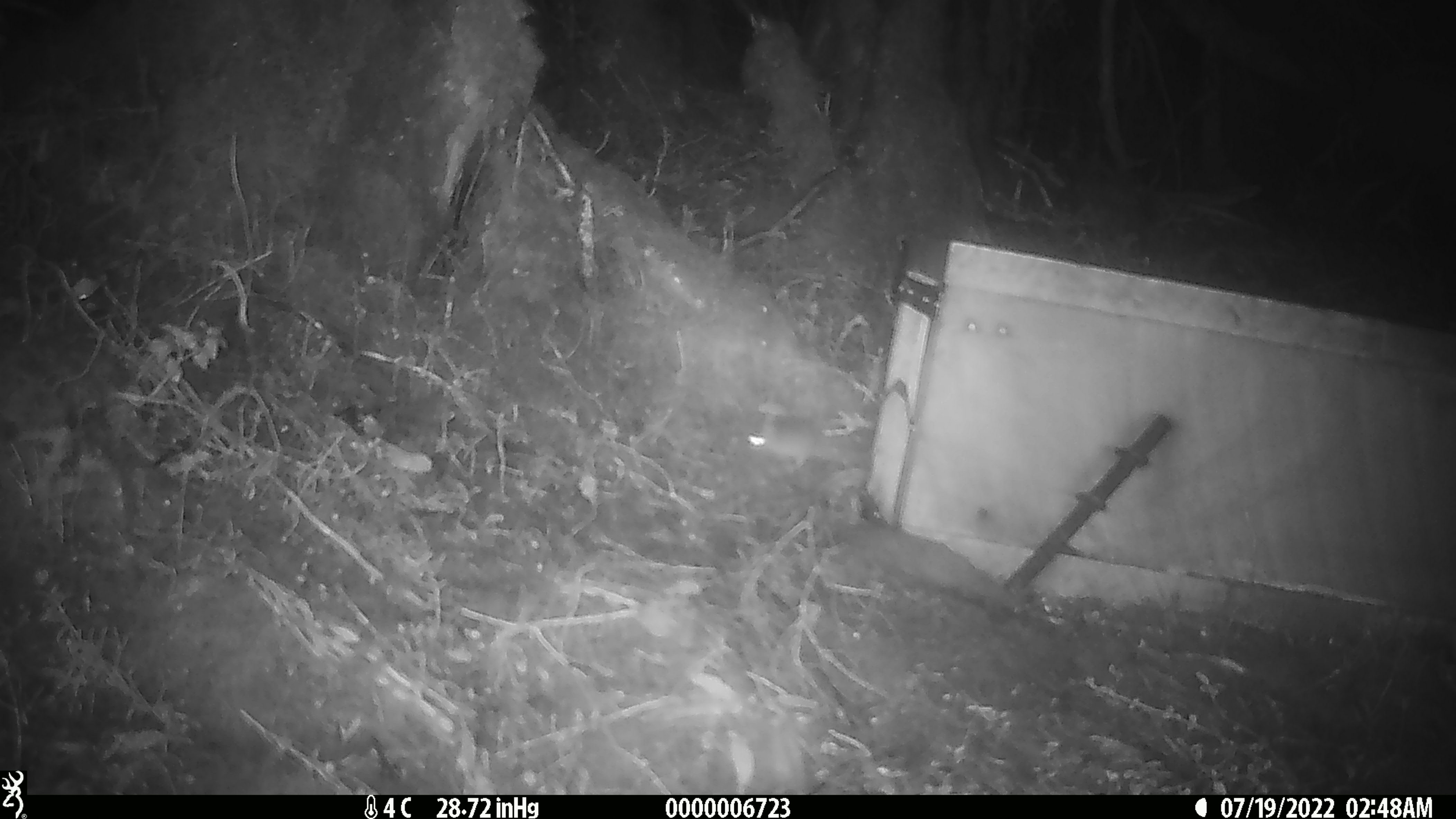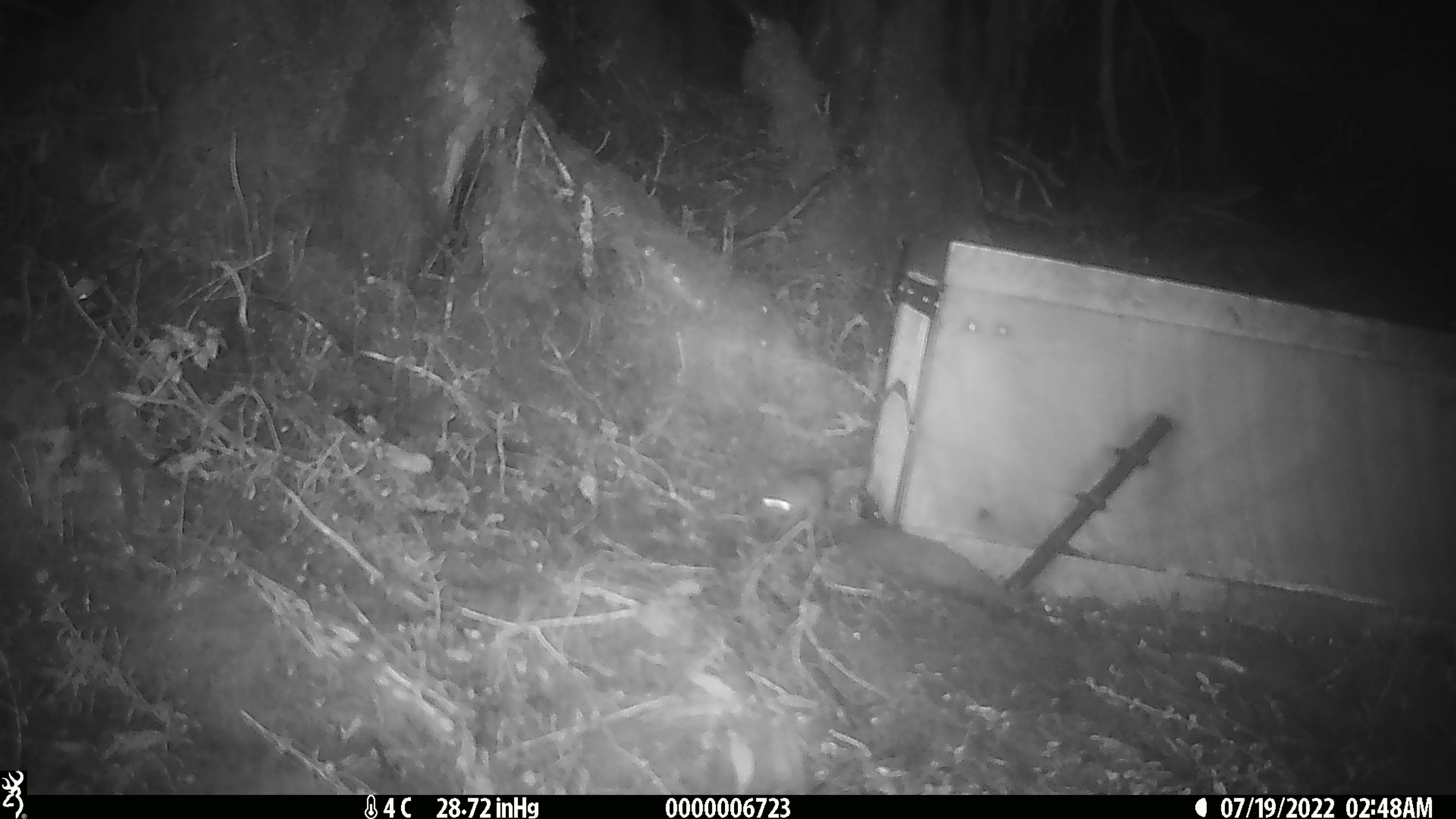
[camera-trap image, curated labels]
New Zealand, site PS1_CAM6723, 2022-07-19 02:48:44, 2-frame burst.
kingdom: Animalia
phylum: Chordata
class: Mammalia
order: Rodentia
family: Muridae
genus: Mus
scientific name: Mus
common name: mouse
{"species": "mouse (Mus)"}